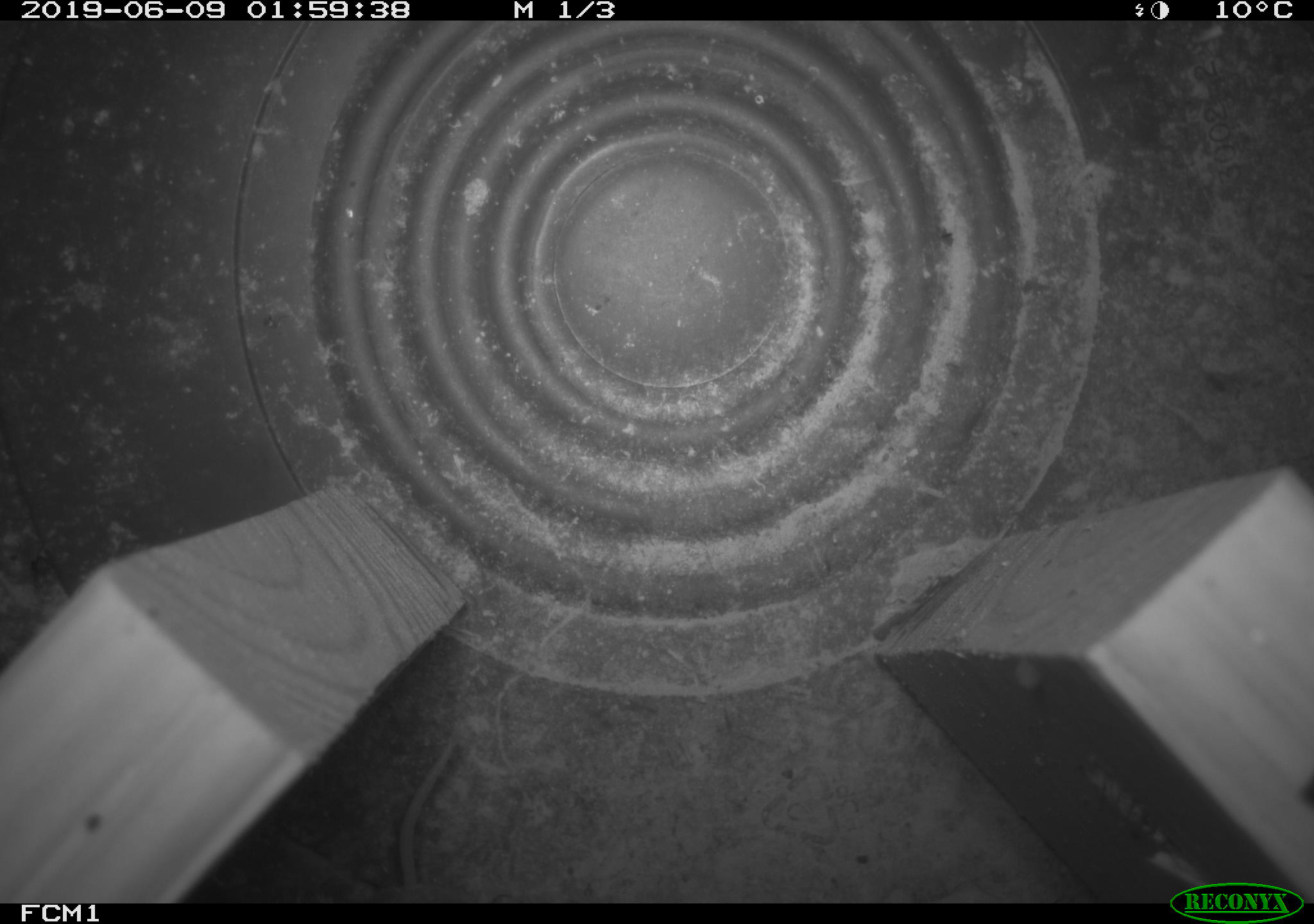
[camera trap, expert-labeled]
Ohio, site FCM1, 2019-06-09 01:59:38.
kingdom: Animalia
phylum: Chordata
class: Mammalia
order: Eulipotyphla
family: Soricidae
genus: Sorex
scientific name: Sorex cinereus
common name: masked shrew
Masked shrew (Sorex cinereus).